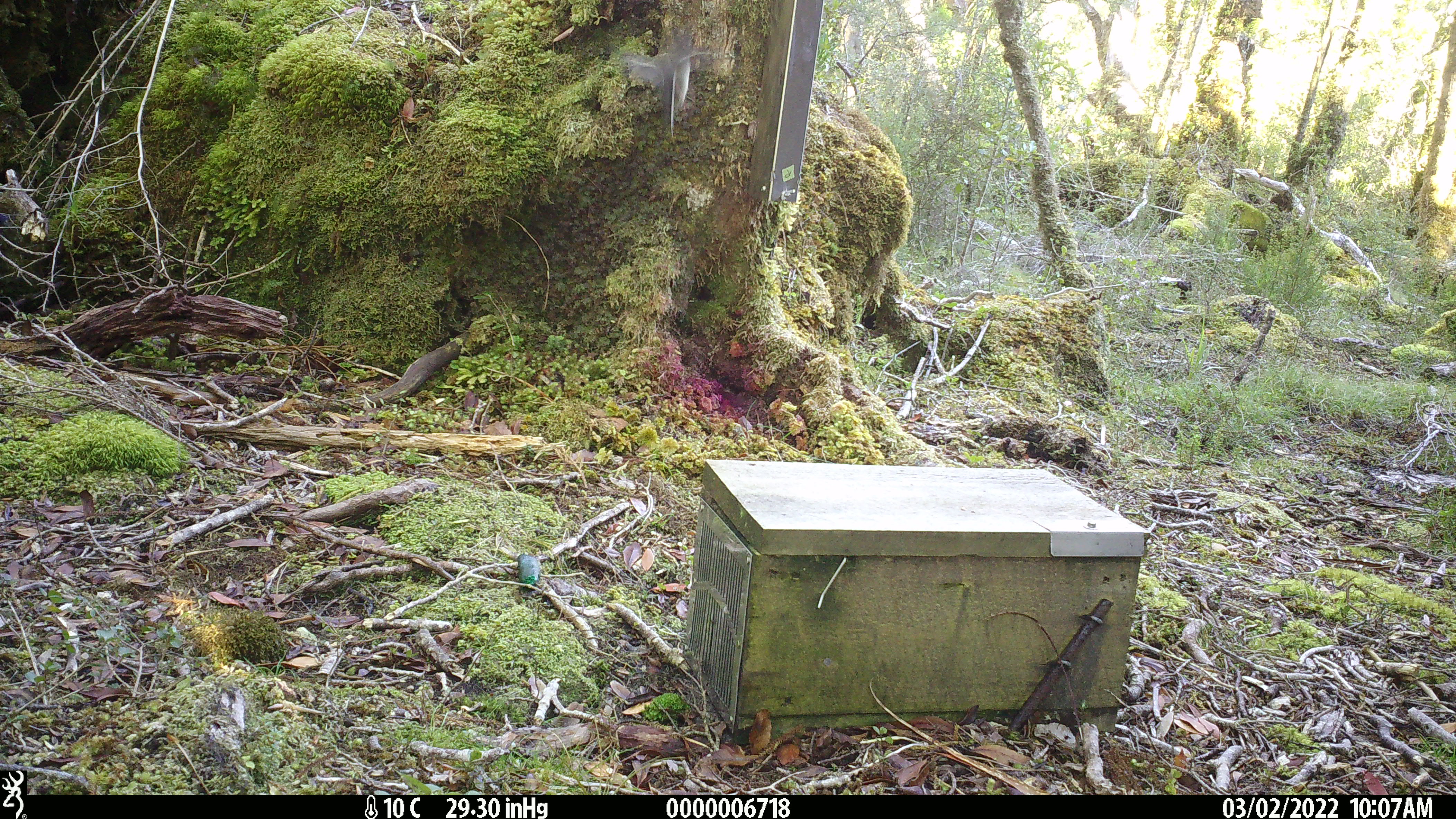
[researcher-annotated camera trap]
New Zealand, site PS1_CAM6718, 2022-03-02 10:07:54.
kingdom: Animalia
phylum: Chordata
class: Aves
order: Passeriformes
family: Petroicidae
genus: Petroica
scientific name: Petroica macrocephala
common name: tomtit